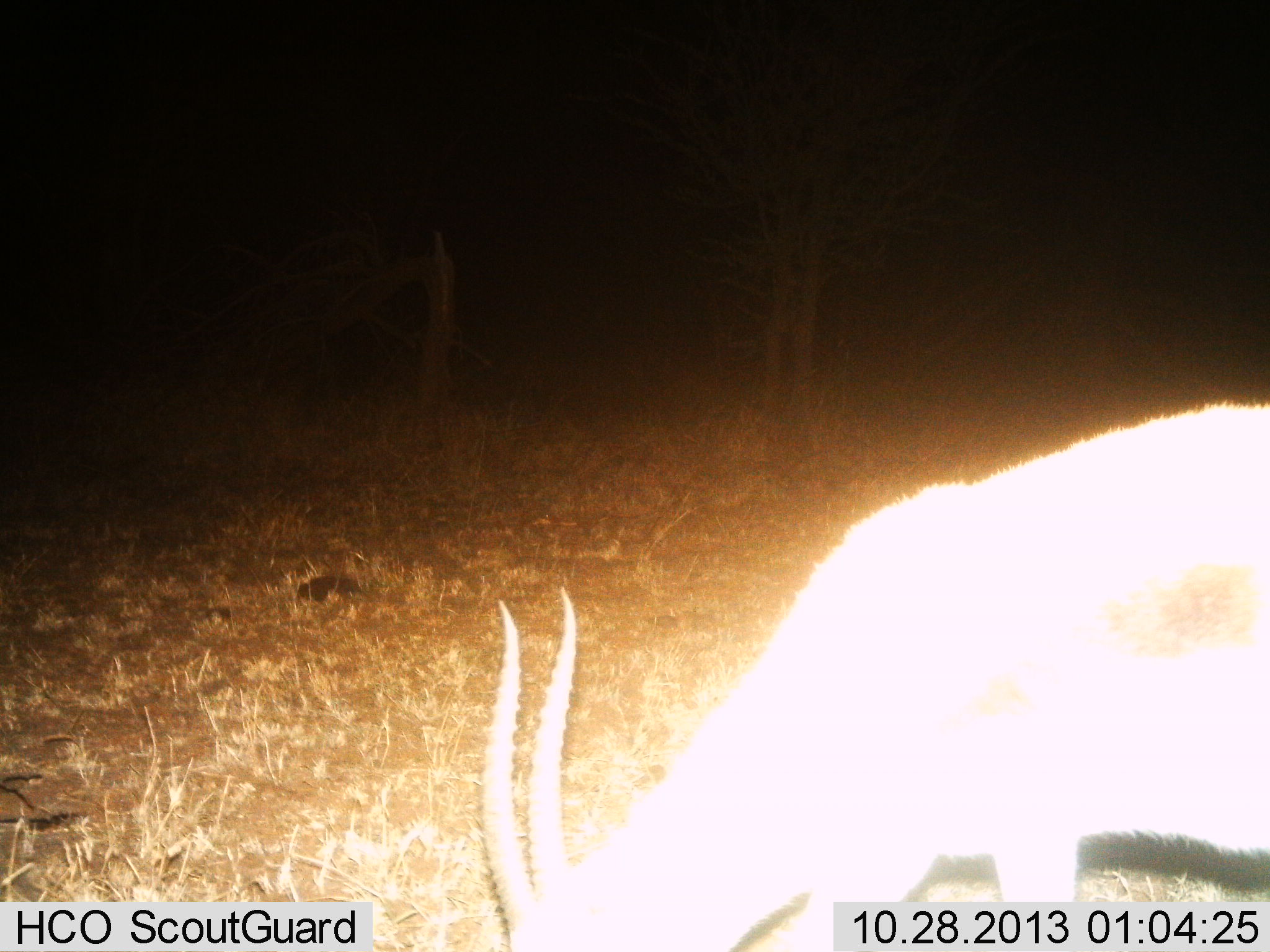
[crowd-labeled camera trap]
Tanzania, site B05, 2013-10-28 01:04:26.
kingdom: Animalia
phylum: Chordata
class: Mammalia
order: Artiodactyla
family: Bovidae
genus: Eudorcas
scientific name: Eudorcas thomsonii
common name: thomson's gazelle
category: gazellethomsons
Gazellethomsons (thomson's gazelle) (Eudorcas thomsonii), count 1. Behavior (volunteer vote fractions): standing 22%, resting 0%, moving 0%, interacting 0%. Young present (vote fraction): 0%. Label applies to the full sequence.